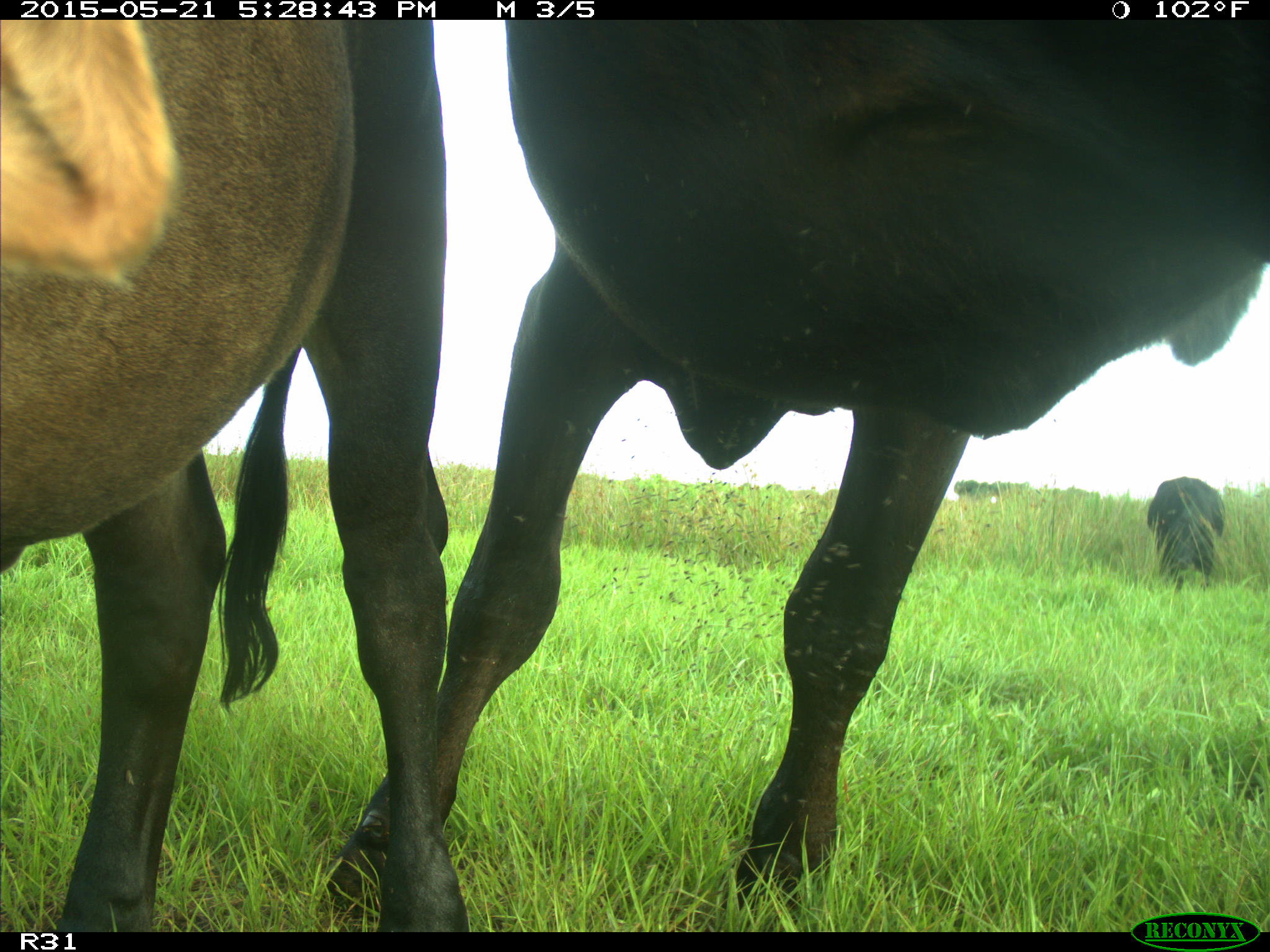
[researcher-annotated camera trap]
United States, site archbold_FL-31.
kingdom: Animalia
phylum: Chordata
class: Mammalia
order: Artiodactyla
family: Bovidae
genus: Bos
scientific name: Bos taurus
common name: domestic cow